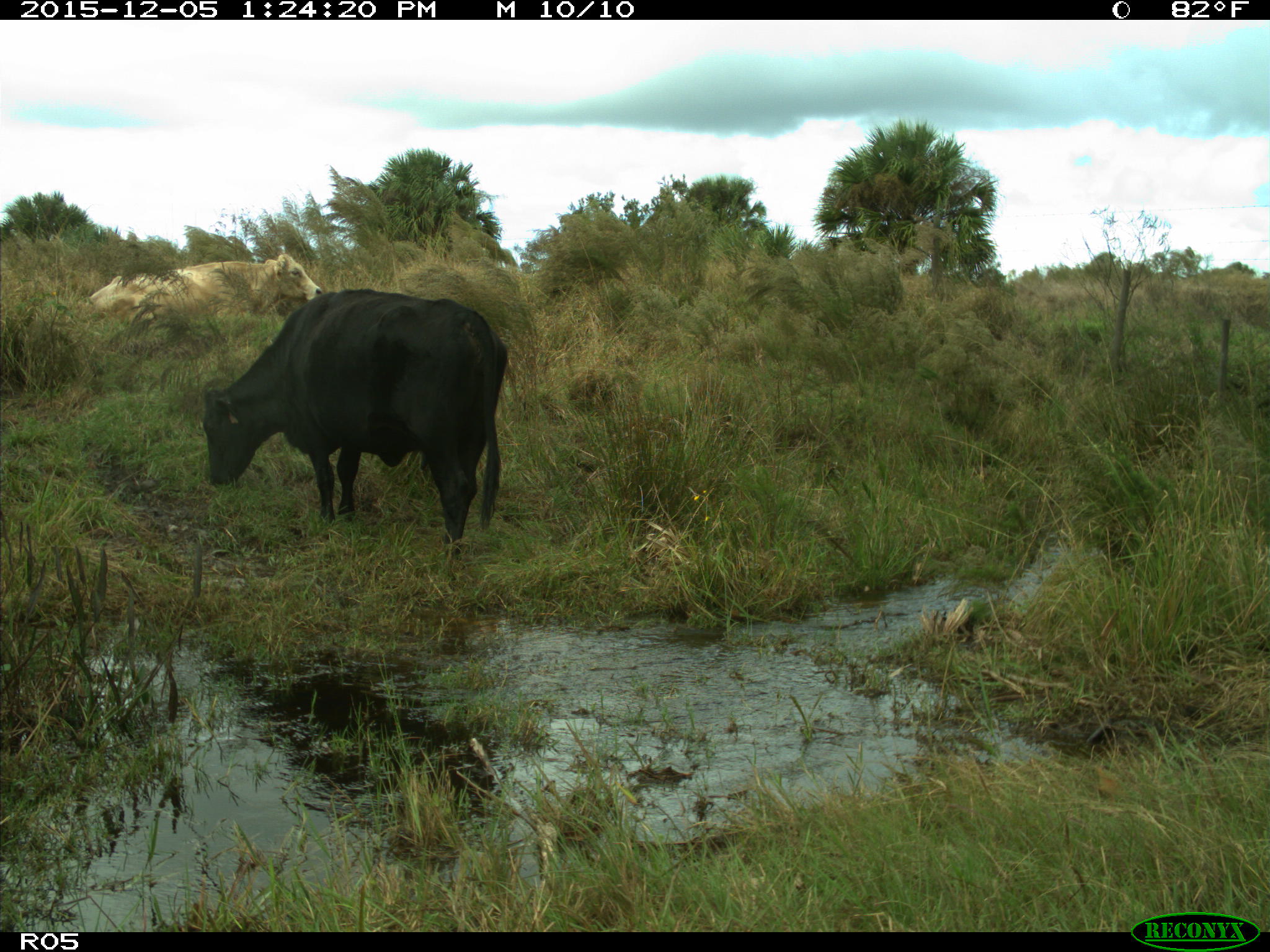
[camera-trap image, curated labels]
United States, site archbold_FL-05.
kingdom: Animalia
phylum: Chordata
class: Mammalia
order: Artiodactyla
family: Bovidae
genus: Bos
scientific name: Bos taurus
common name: domestic cow